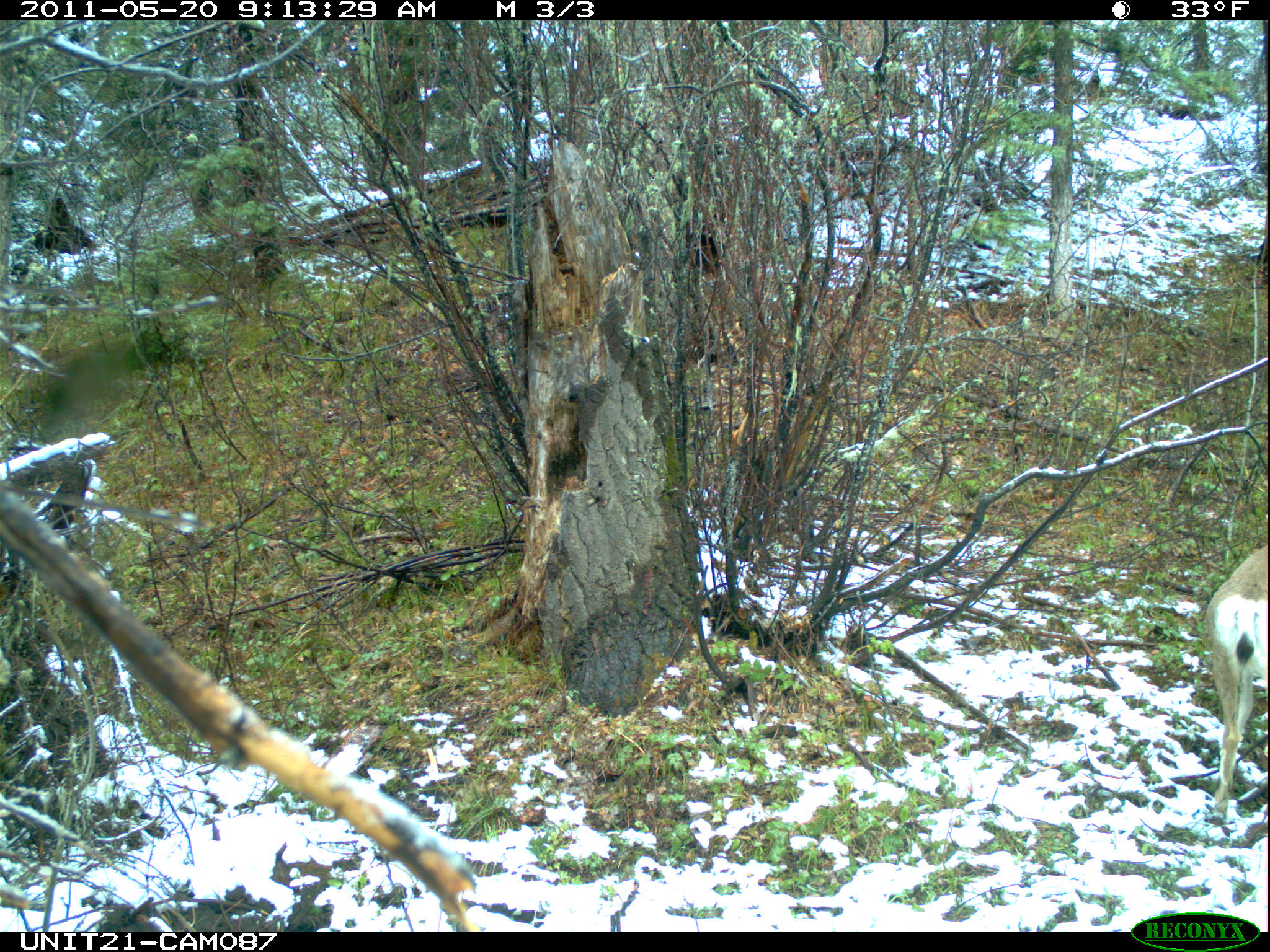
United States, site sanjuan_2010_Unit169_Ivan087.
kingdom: Animalia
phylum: Chordata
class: Mammalia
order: Artiodactyla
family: Cervidae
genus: Odocoileus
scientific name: Odocoileus hemionus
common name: mule deer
Odocoileus hemionus (mule deer).